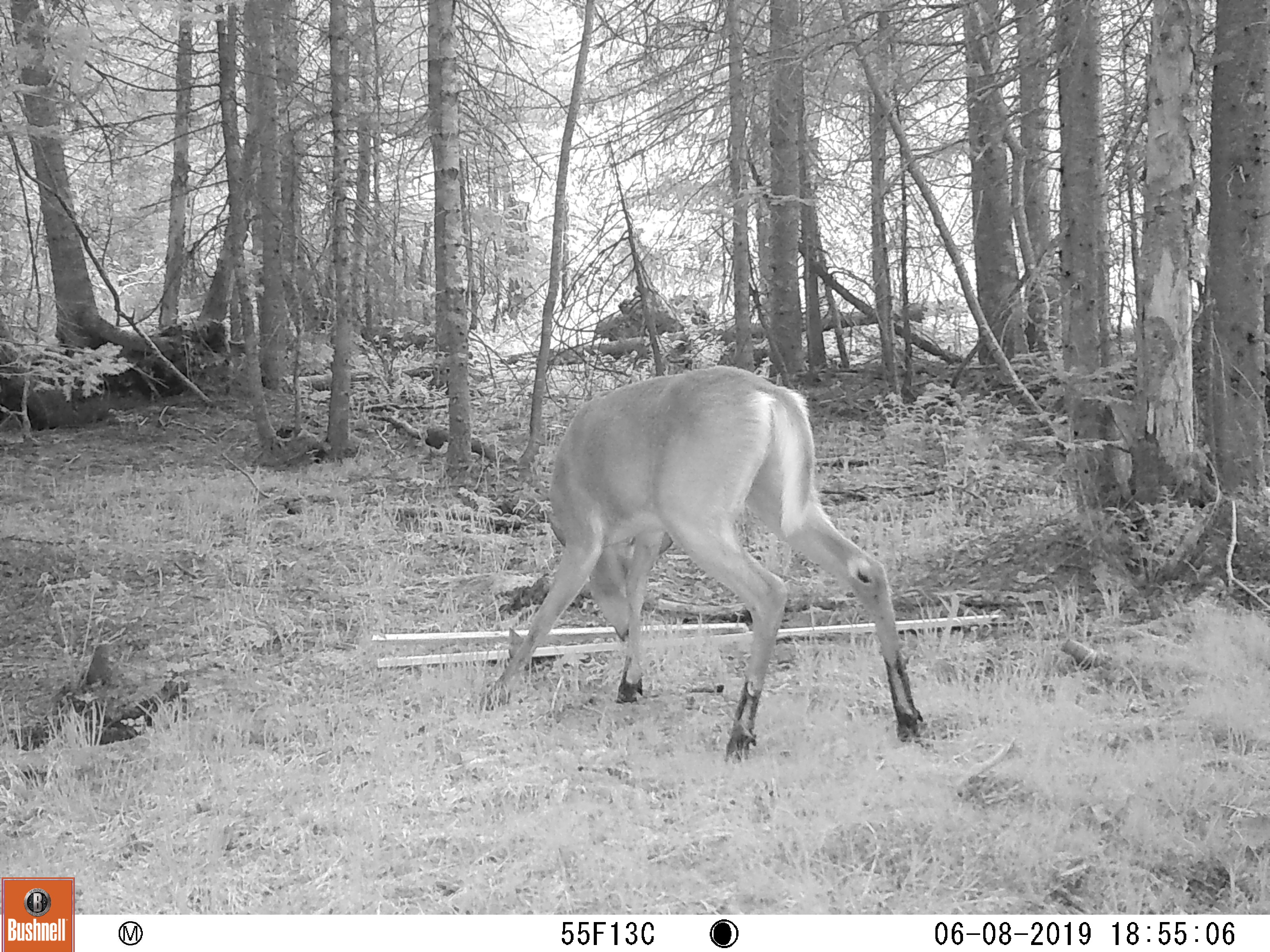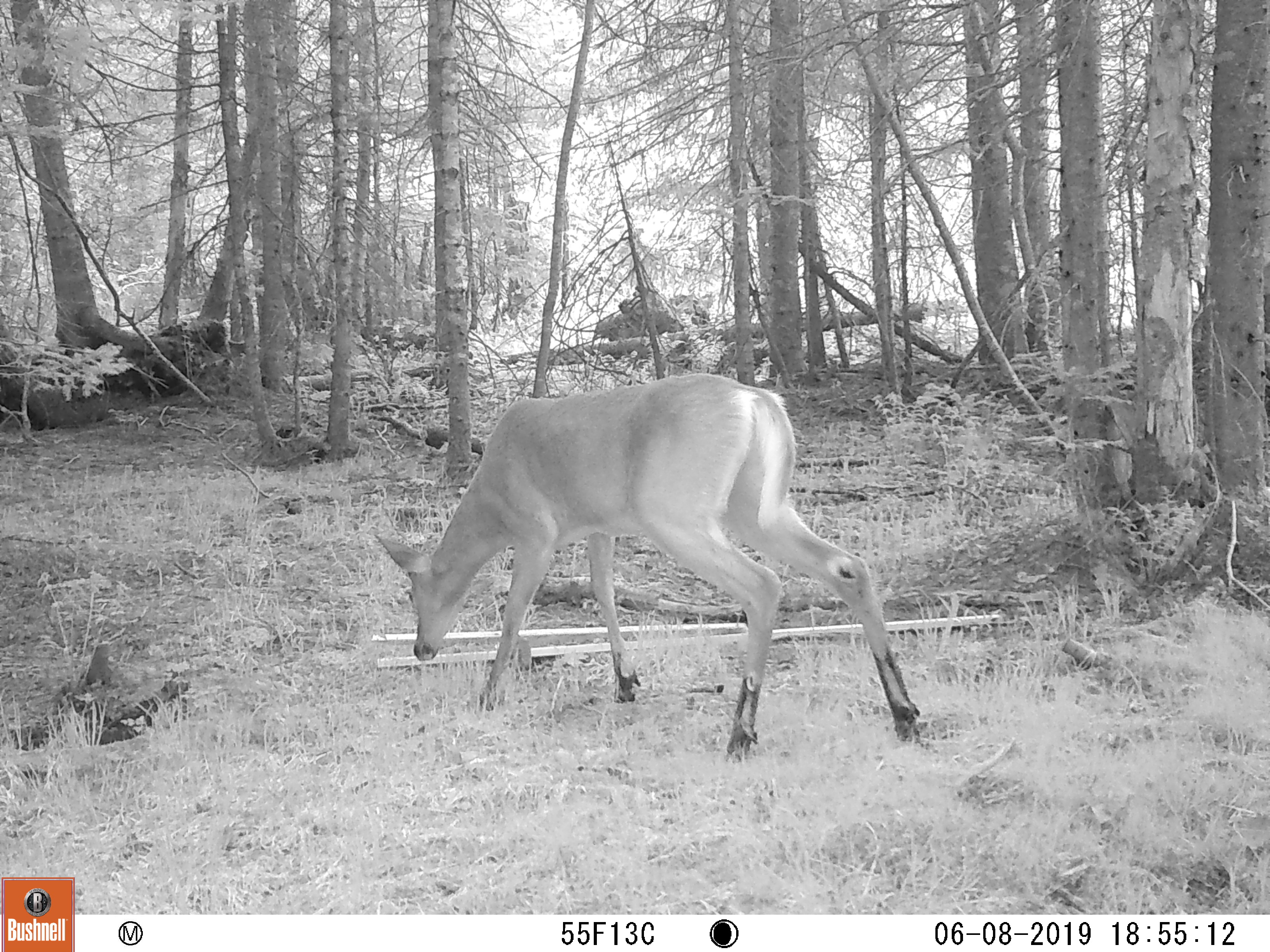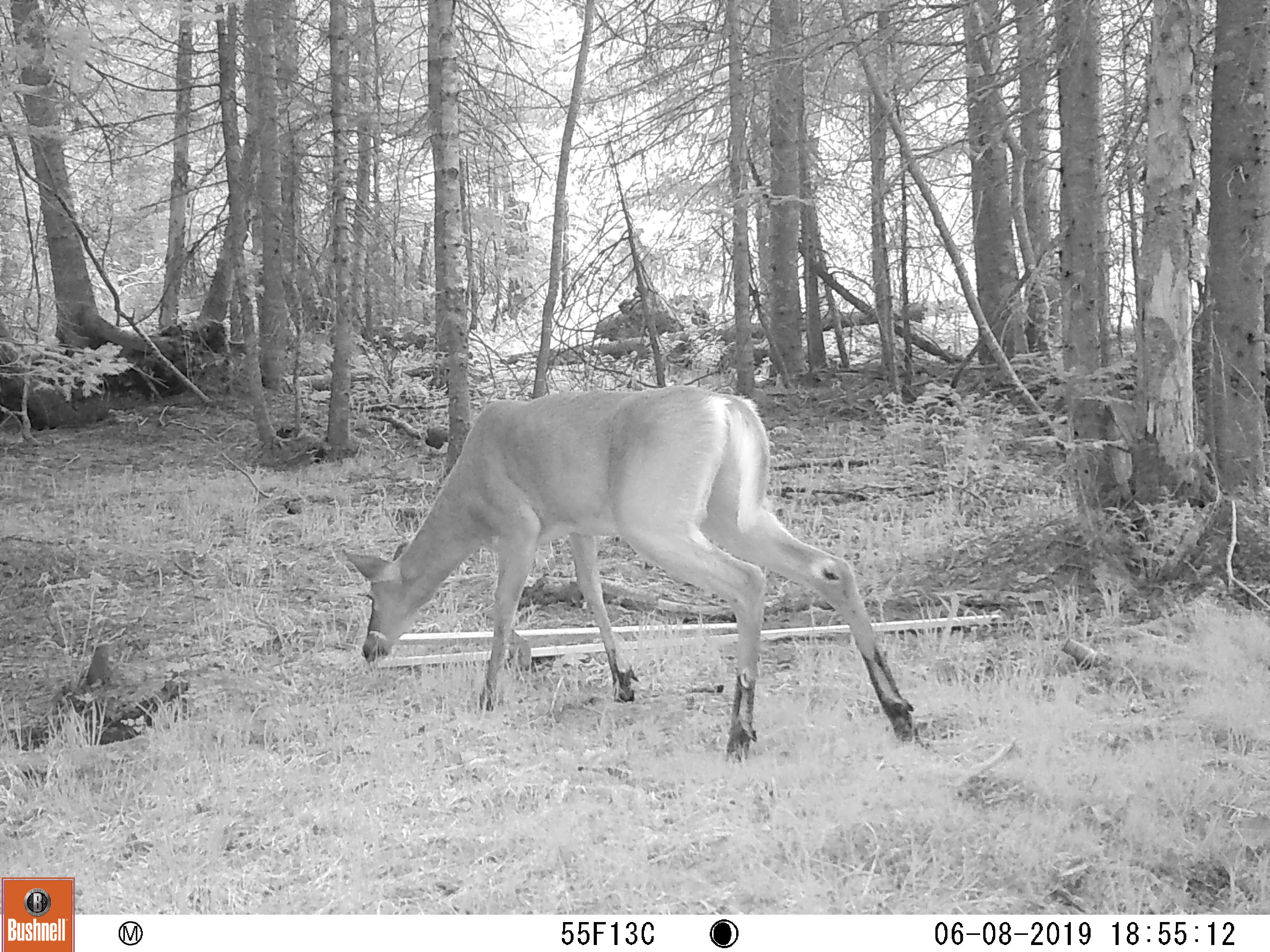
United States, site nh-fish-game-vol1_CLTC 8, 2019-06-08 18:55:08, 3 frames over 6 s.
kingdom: Animalia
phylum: Chordata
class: Mammalia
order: Artiodactyla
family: Cervidae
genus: Odocoileus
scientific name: Odocoileus virginianus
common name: white-tailed deer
White-tailed deer (Odocoileus virginianus).